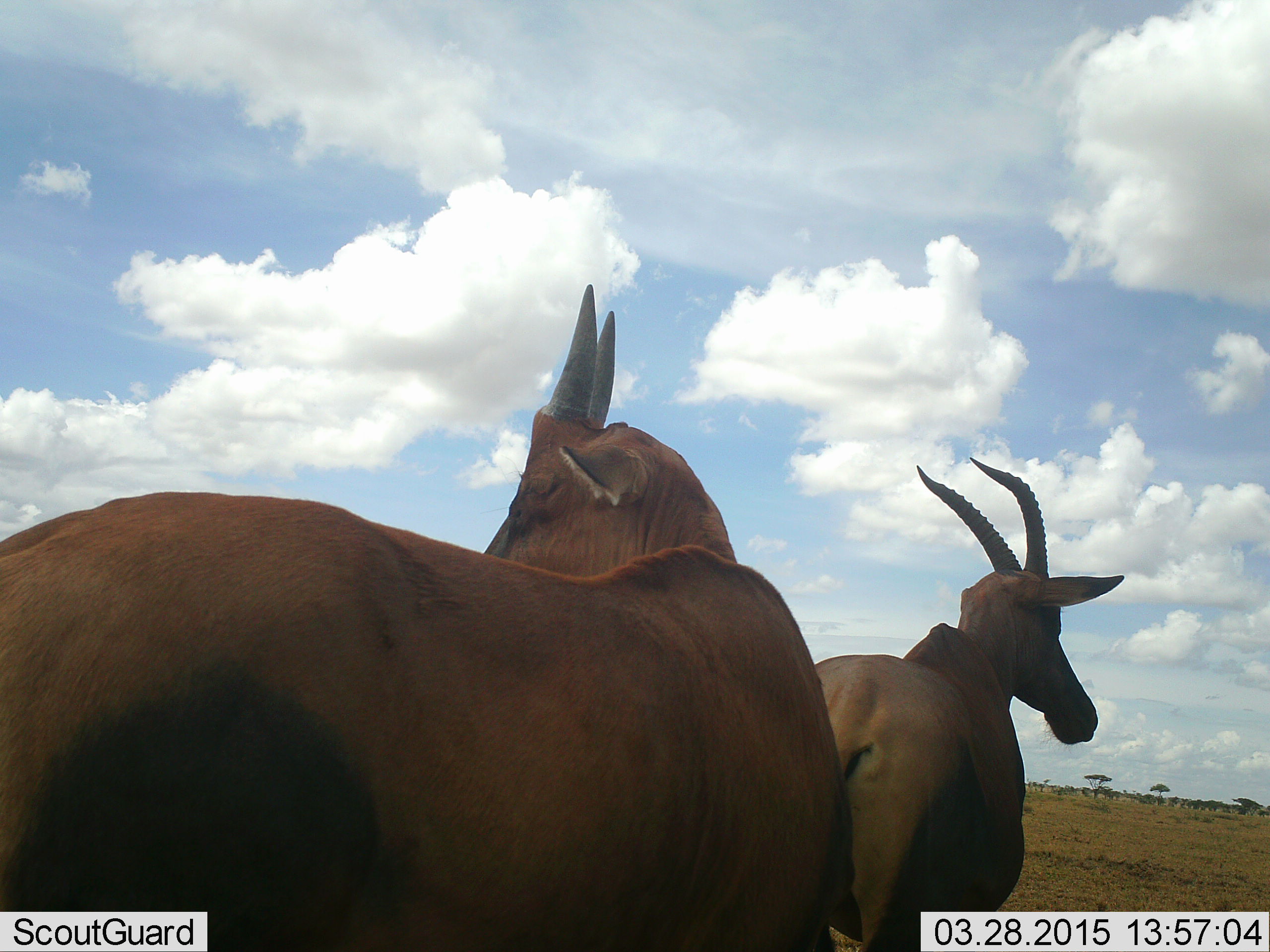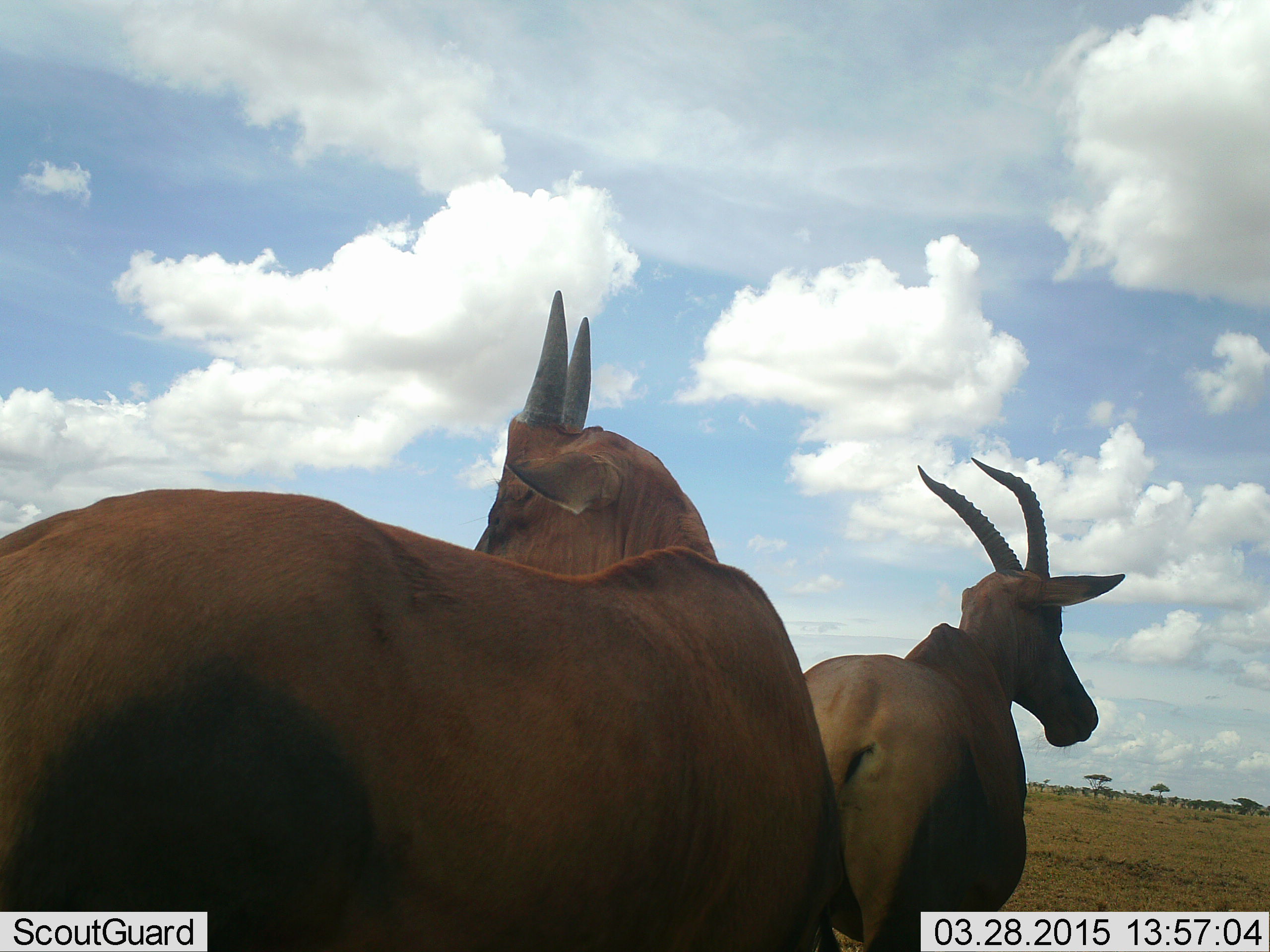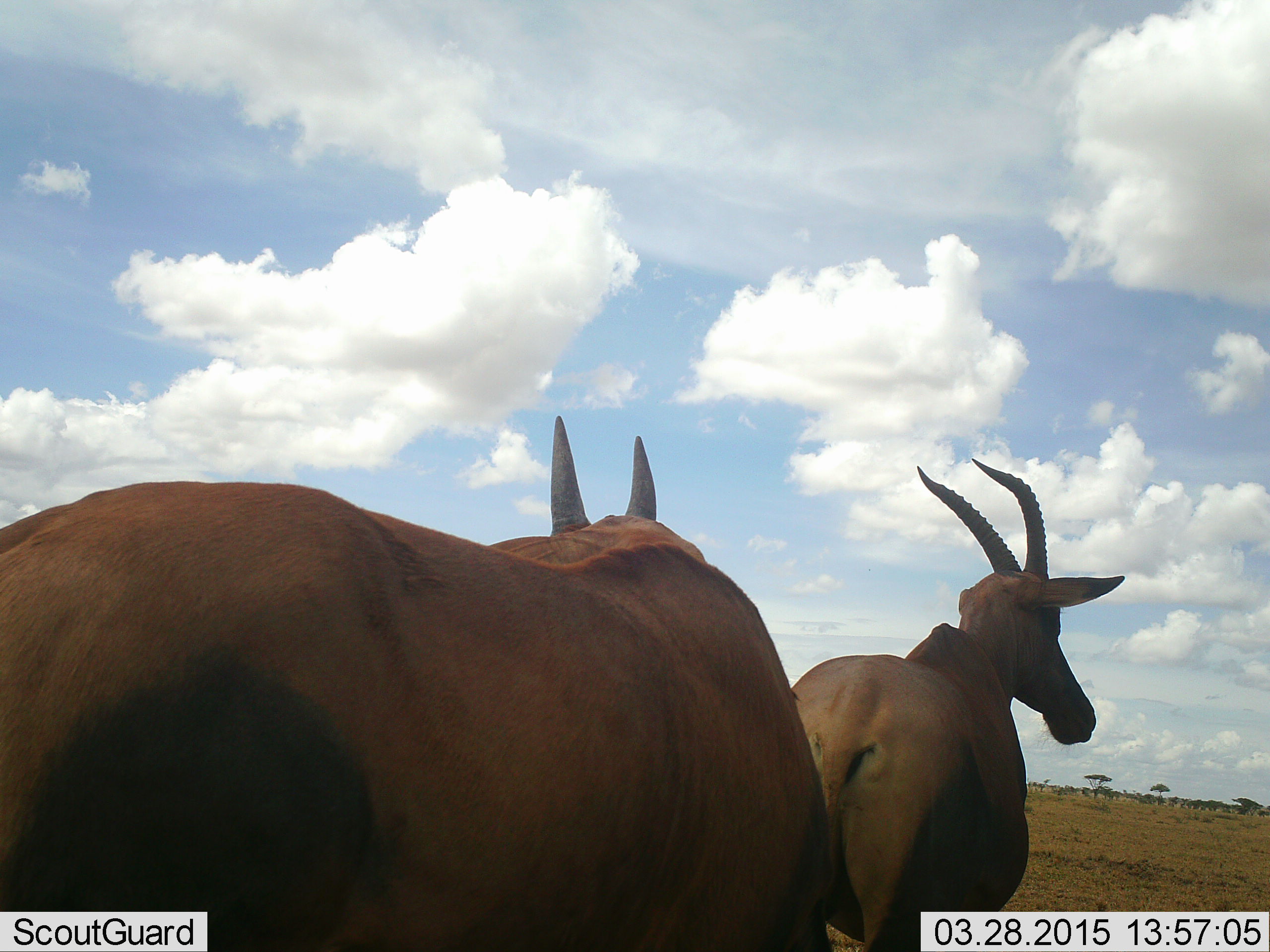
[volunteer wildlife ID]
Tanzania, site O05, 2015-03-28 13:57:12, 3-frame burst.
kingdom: Animalia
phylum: Chordata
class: Mammalia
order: Artiodactyla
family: Bovidae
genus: Damaliscus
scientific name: Damaliscus lunatus jimela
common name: topi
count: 2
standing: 90%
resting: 0%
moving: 10%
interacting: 0%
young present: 10%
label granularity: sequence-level